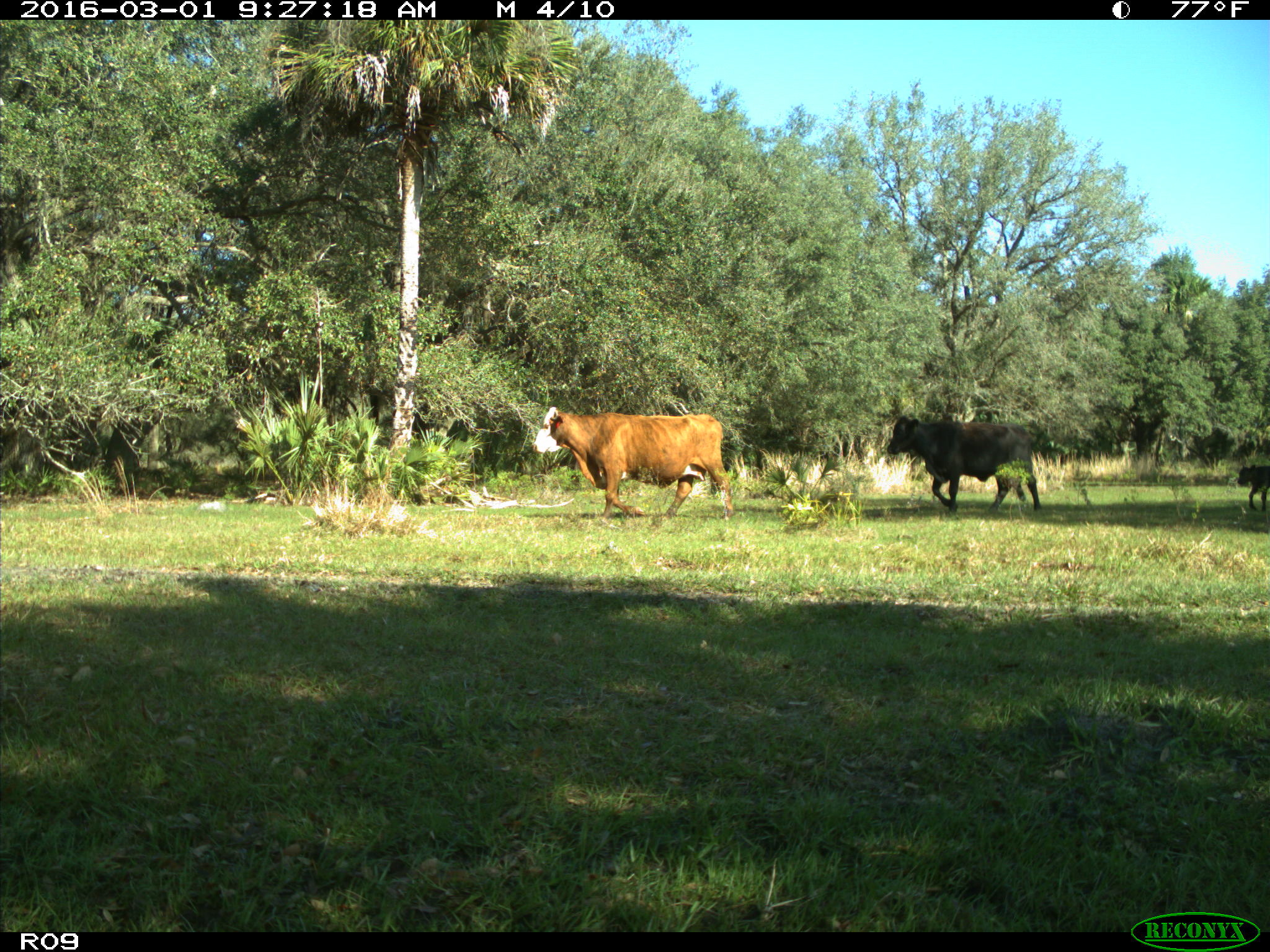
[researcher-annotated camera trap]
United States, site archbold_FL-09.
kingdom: Animalia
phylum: Chordata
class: Mammalia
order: Artiodactyla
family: Bovidae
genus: Bos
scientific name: Bos taurus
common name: domestic cow